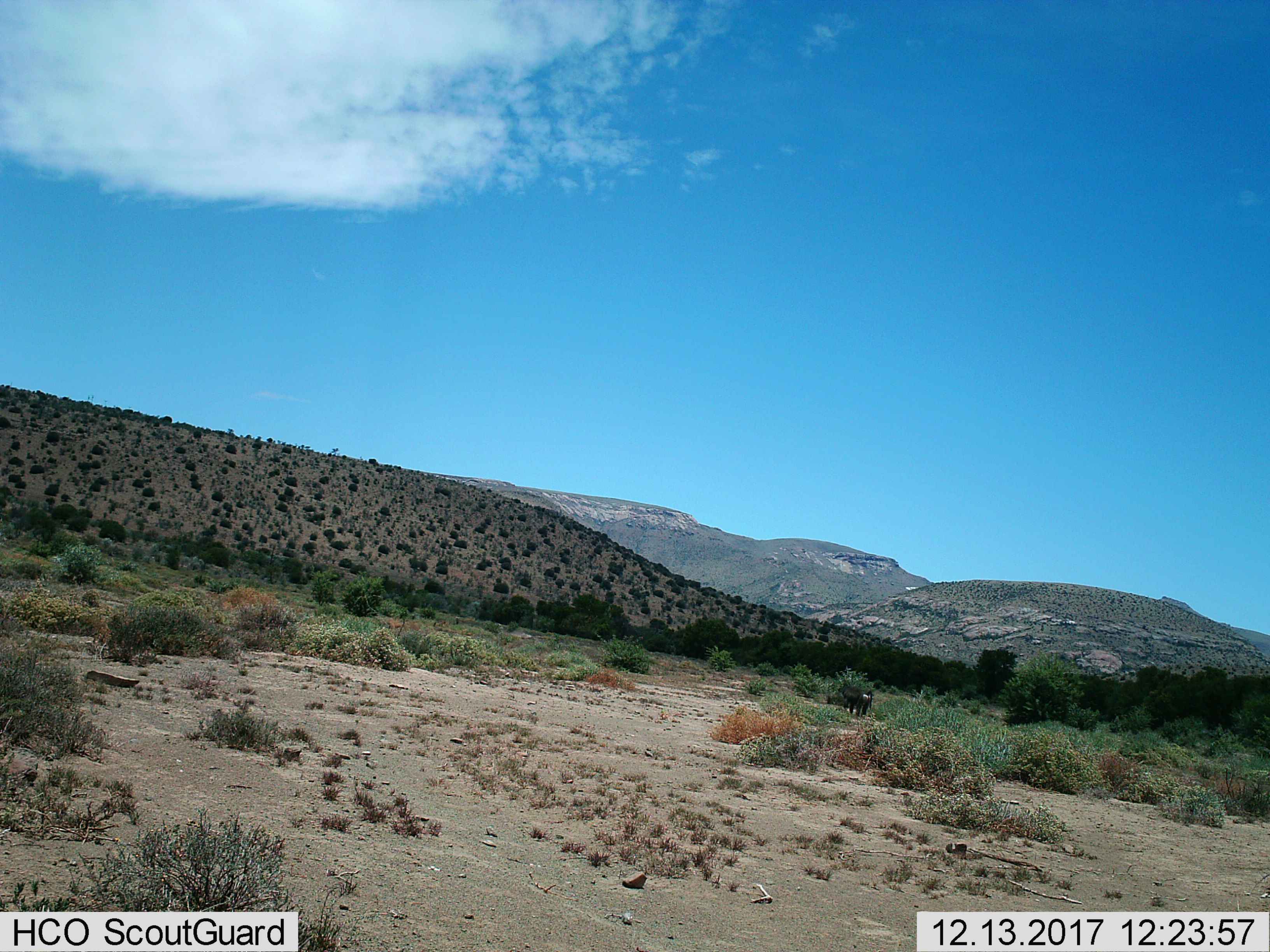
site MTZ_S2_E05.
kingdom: Animalia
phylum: Chordata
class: Mammalia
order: Primates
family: Cercopithecidae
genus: Papio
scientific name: Papio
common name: baboon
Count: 1.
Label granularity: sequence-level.